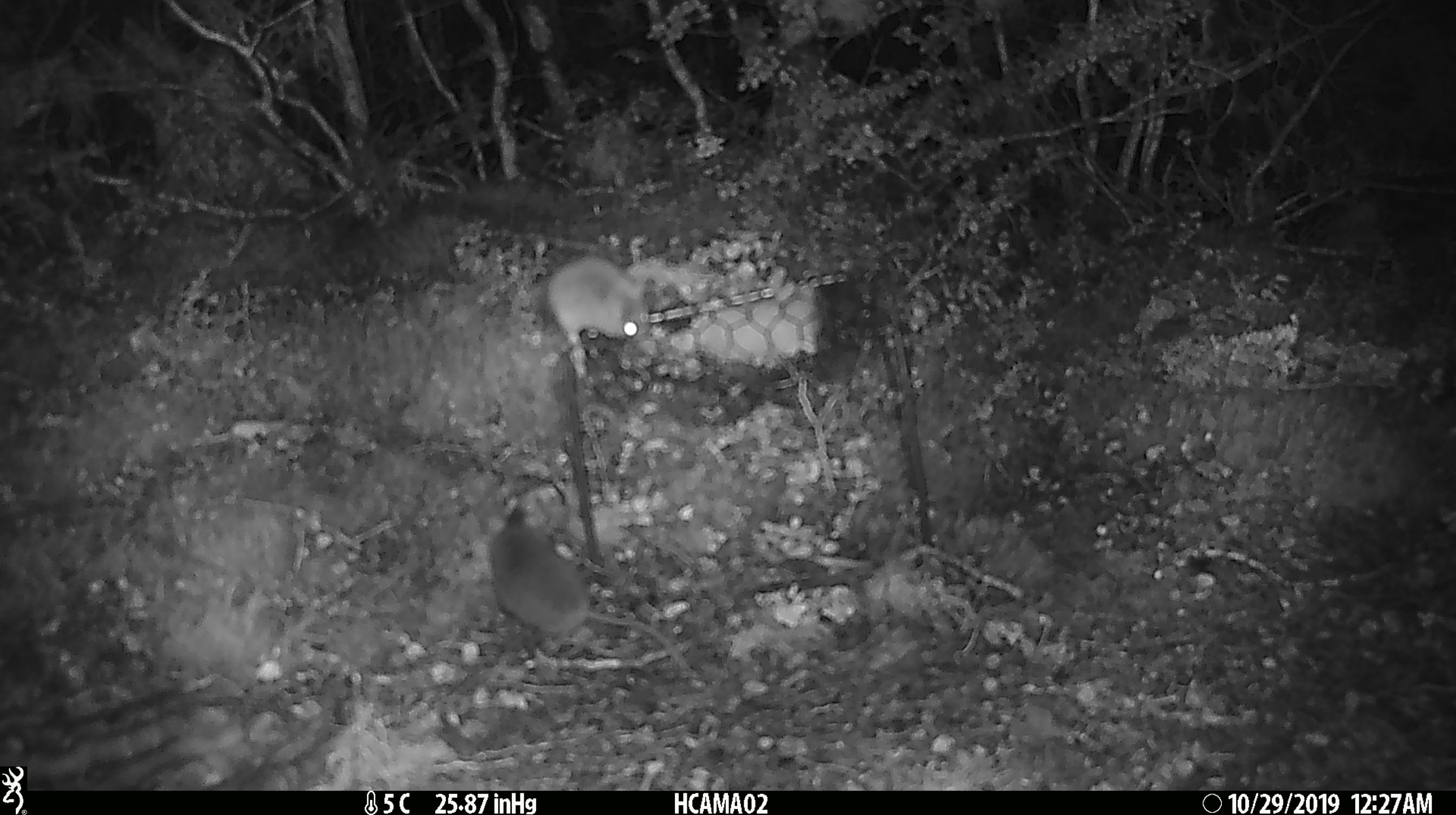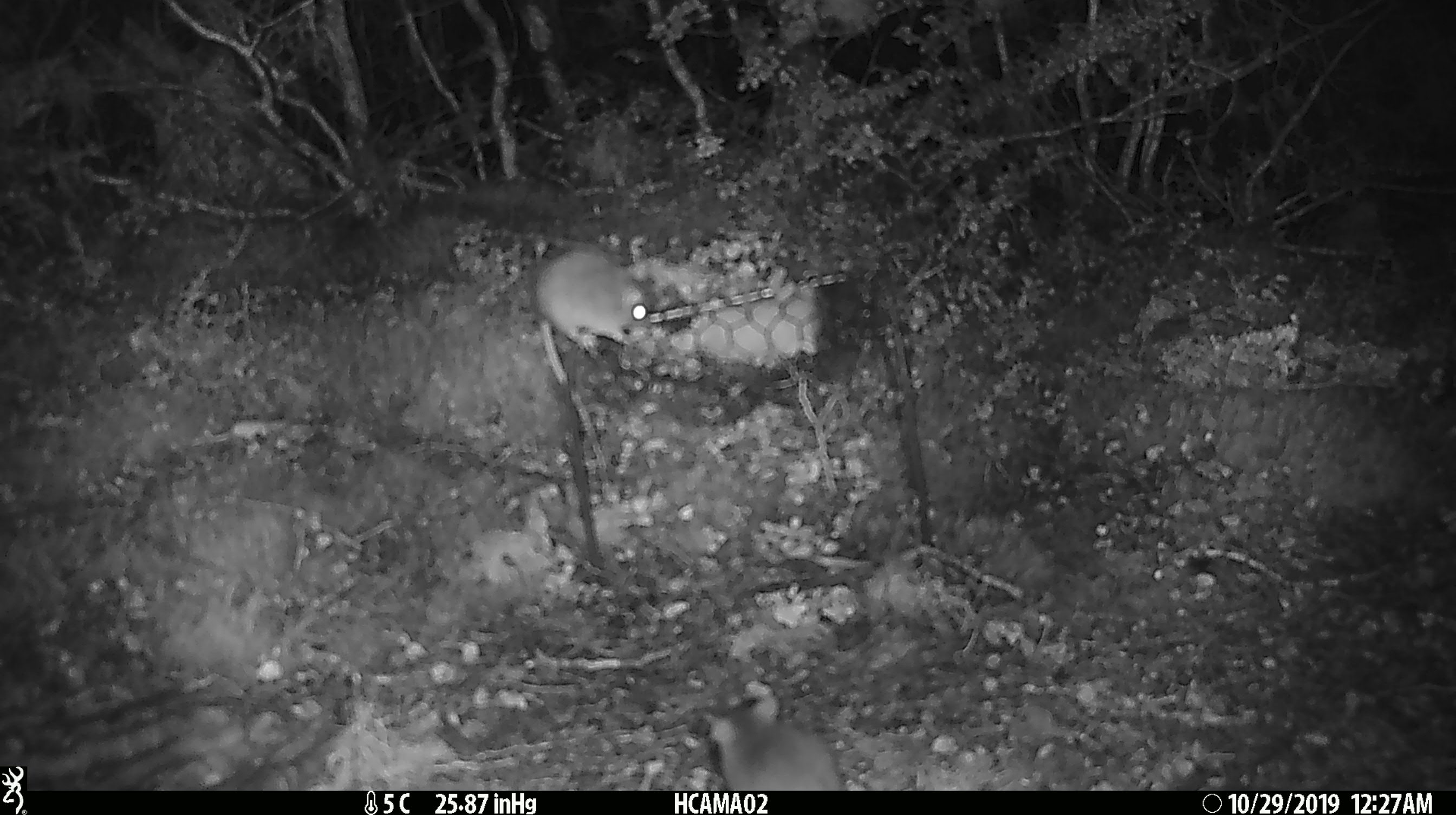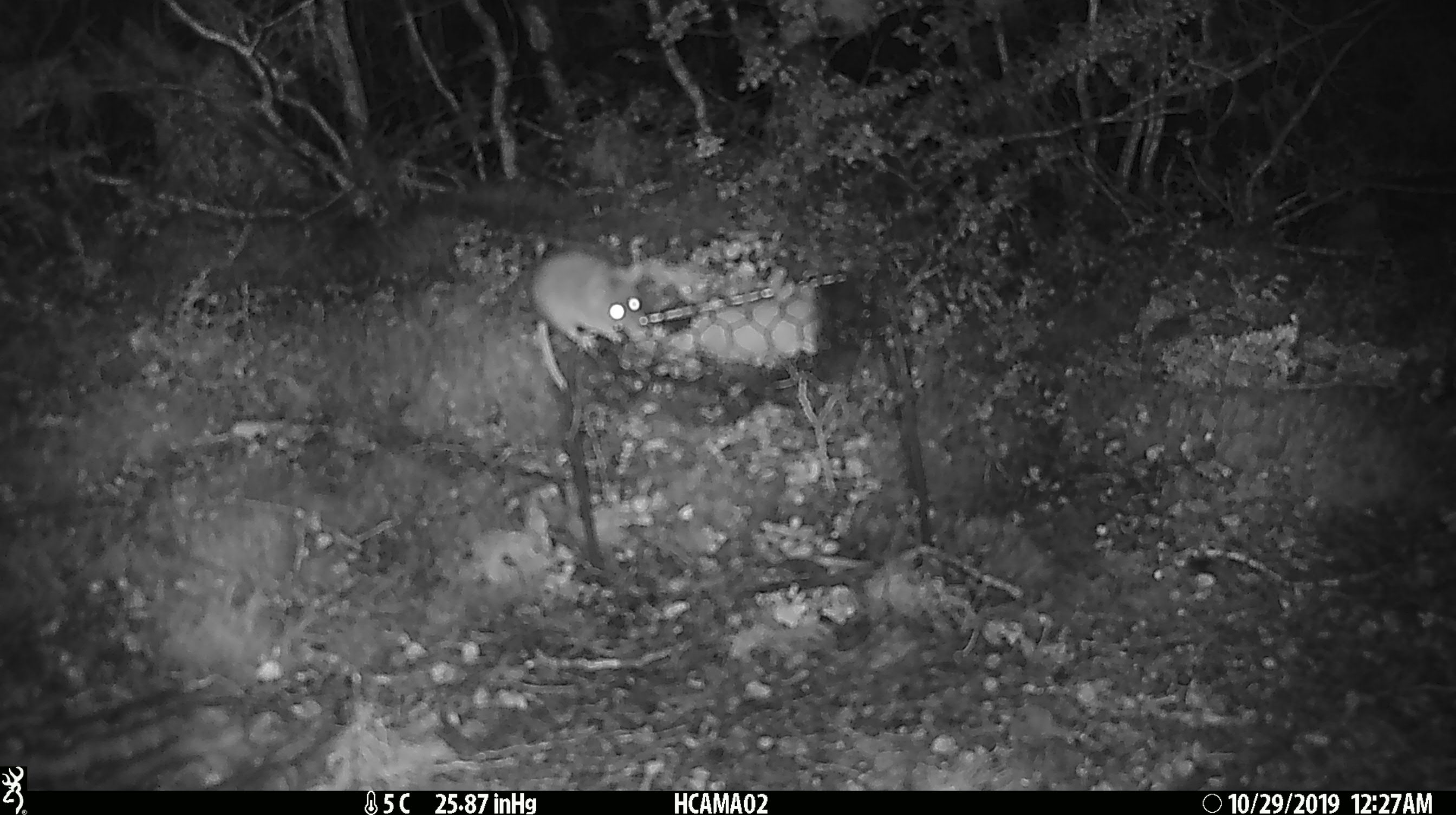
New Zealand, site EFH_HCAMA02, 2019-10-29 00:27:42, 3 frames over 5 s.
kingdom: Animalia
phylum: Chordata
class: Mammalia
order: Rodentia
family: Muridae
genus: Mus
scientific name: Mus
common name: mouse